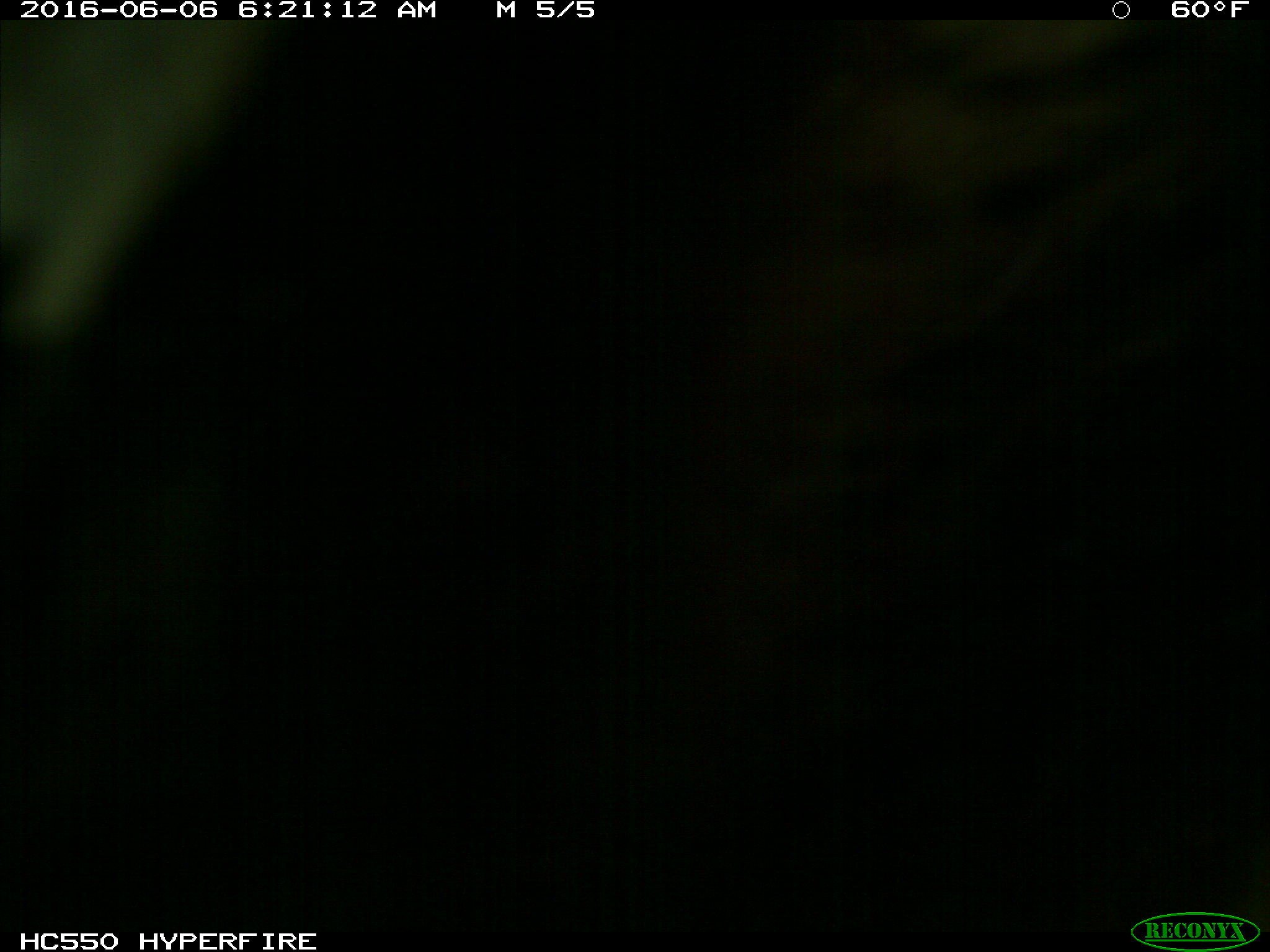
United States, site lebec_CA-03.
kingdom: Animalia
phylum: Chordata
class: Mammalia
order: Carnivora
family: Ursidae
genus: Ursus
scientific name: Ursus americanus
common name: american black bear